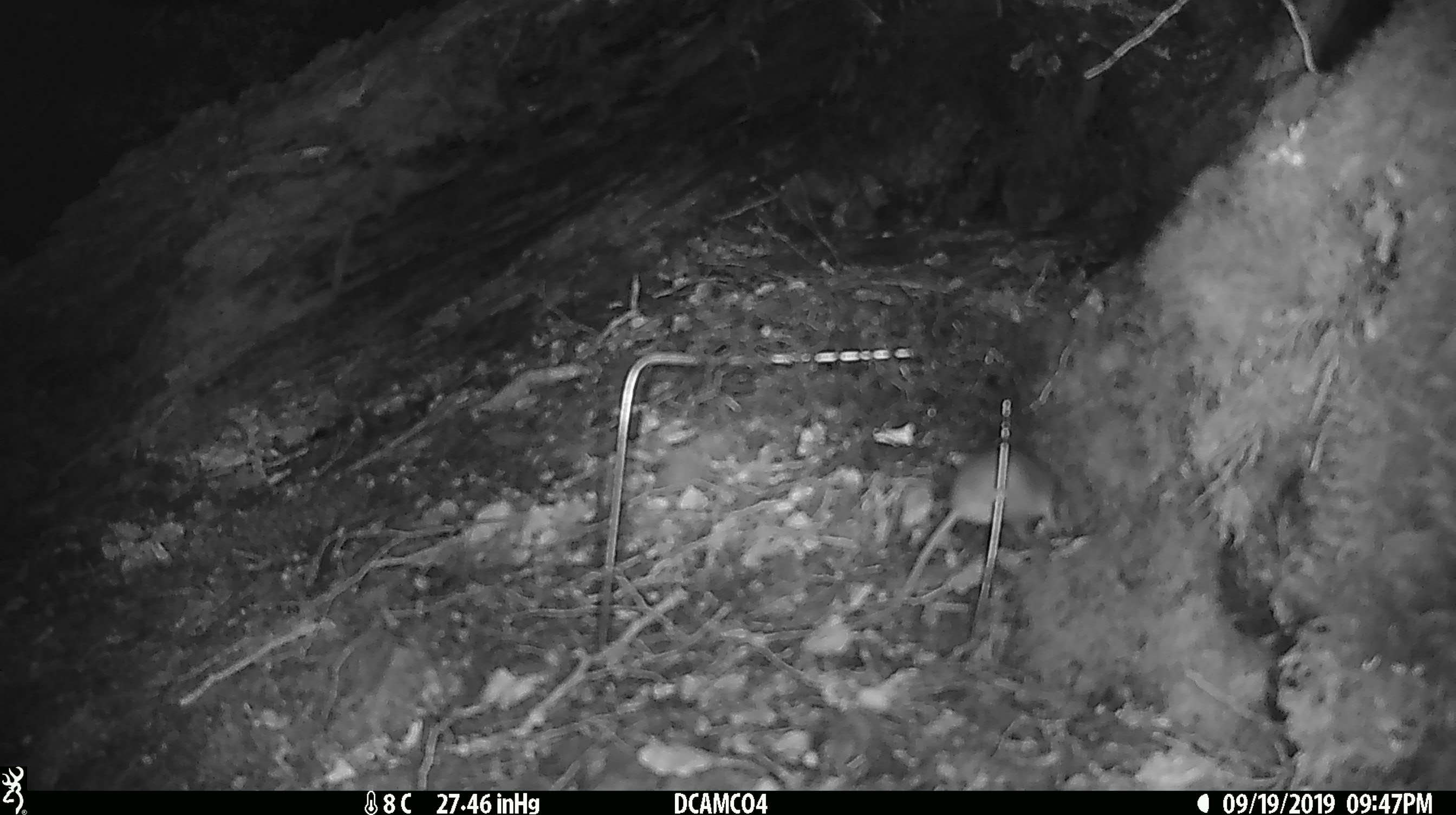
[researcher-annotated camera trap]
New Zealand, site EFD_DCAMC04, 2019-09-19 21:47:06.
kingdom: Animalia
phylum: Chordata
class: Mammalia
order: Rodentia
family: Muridae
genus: Mus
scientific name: Mus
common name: mouse